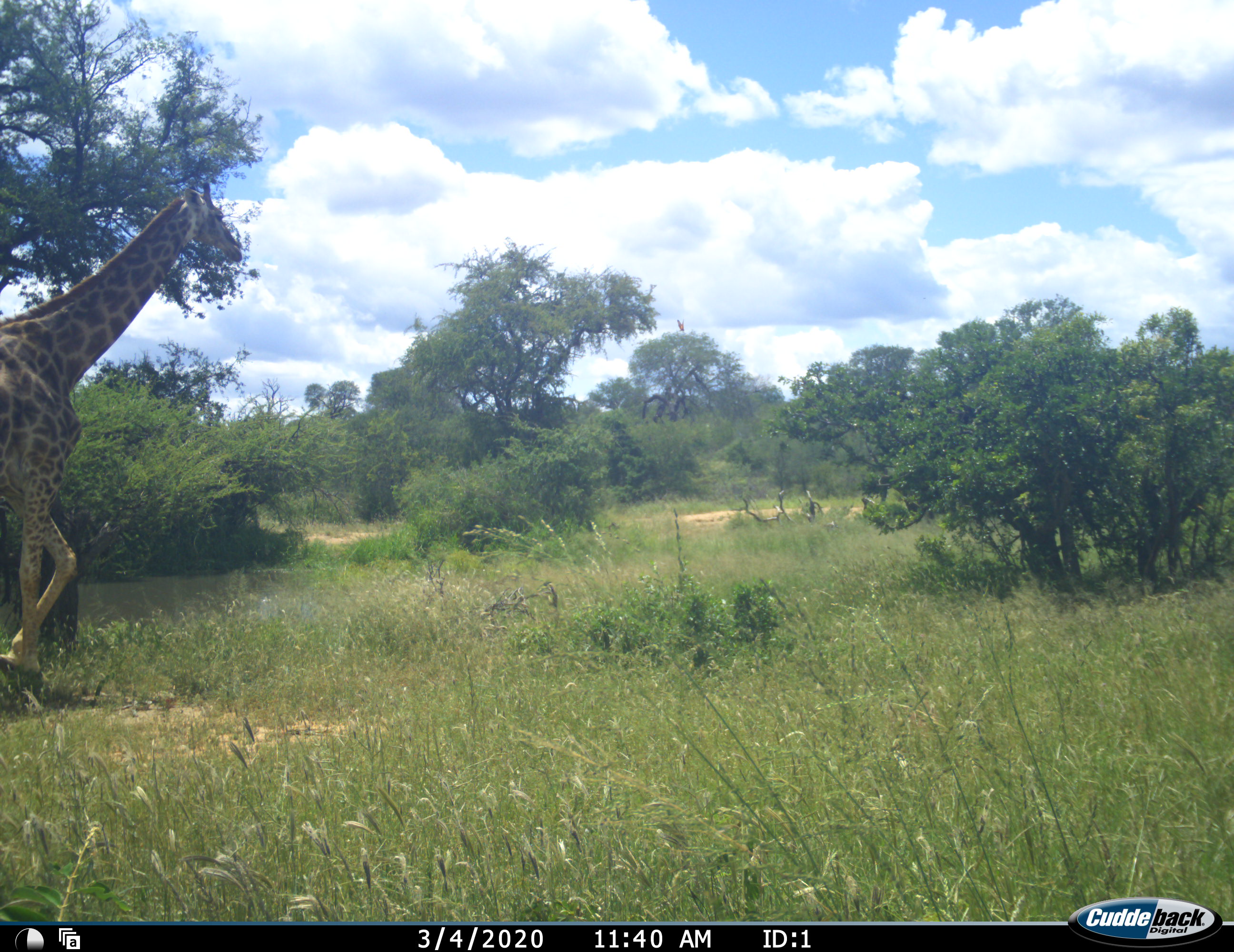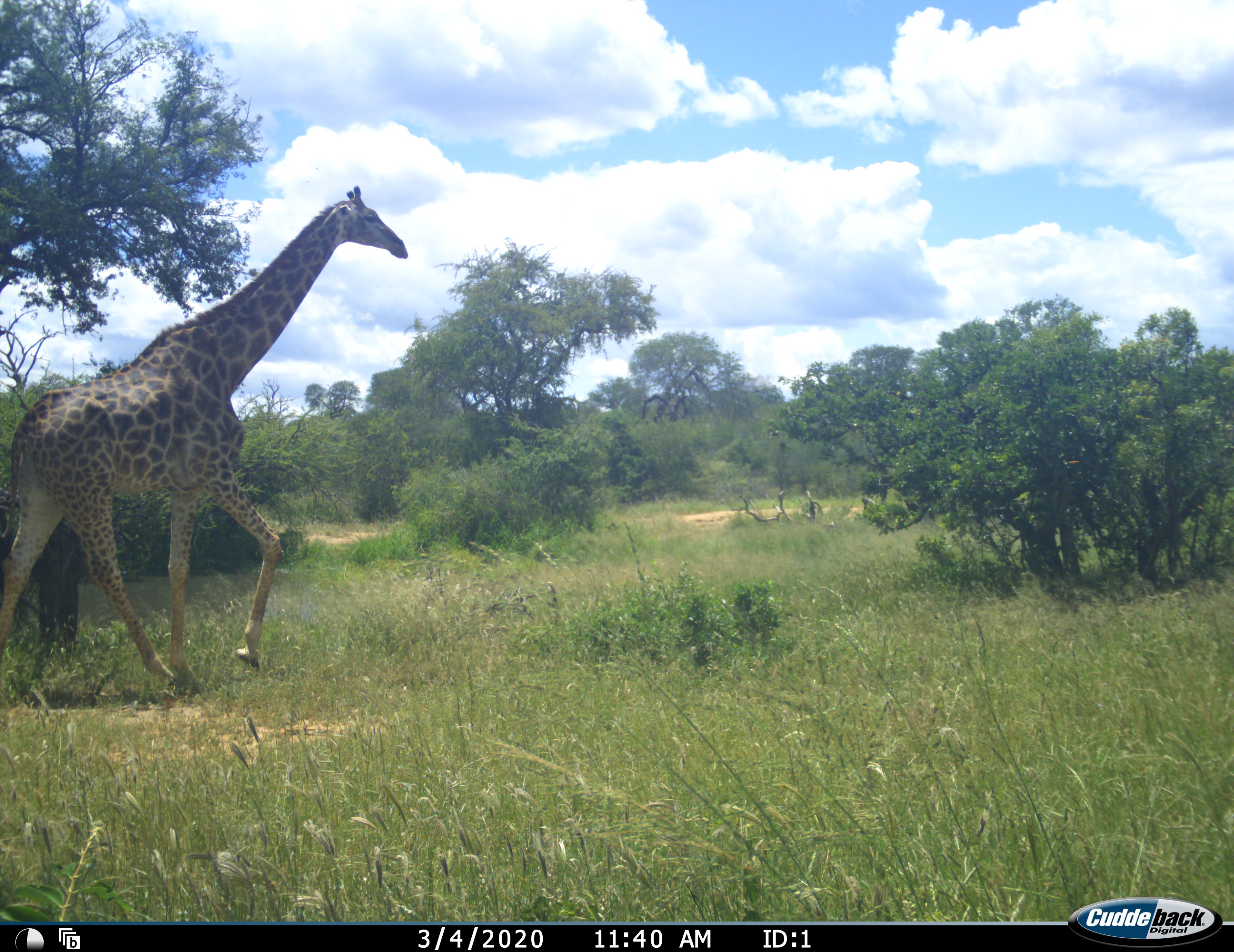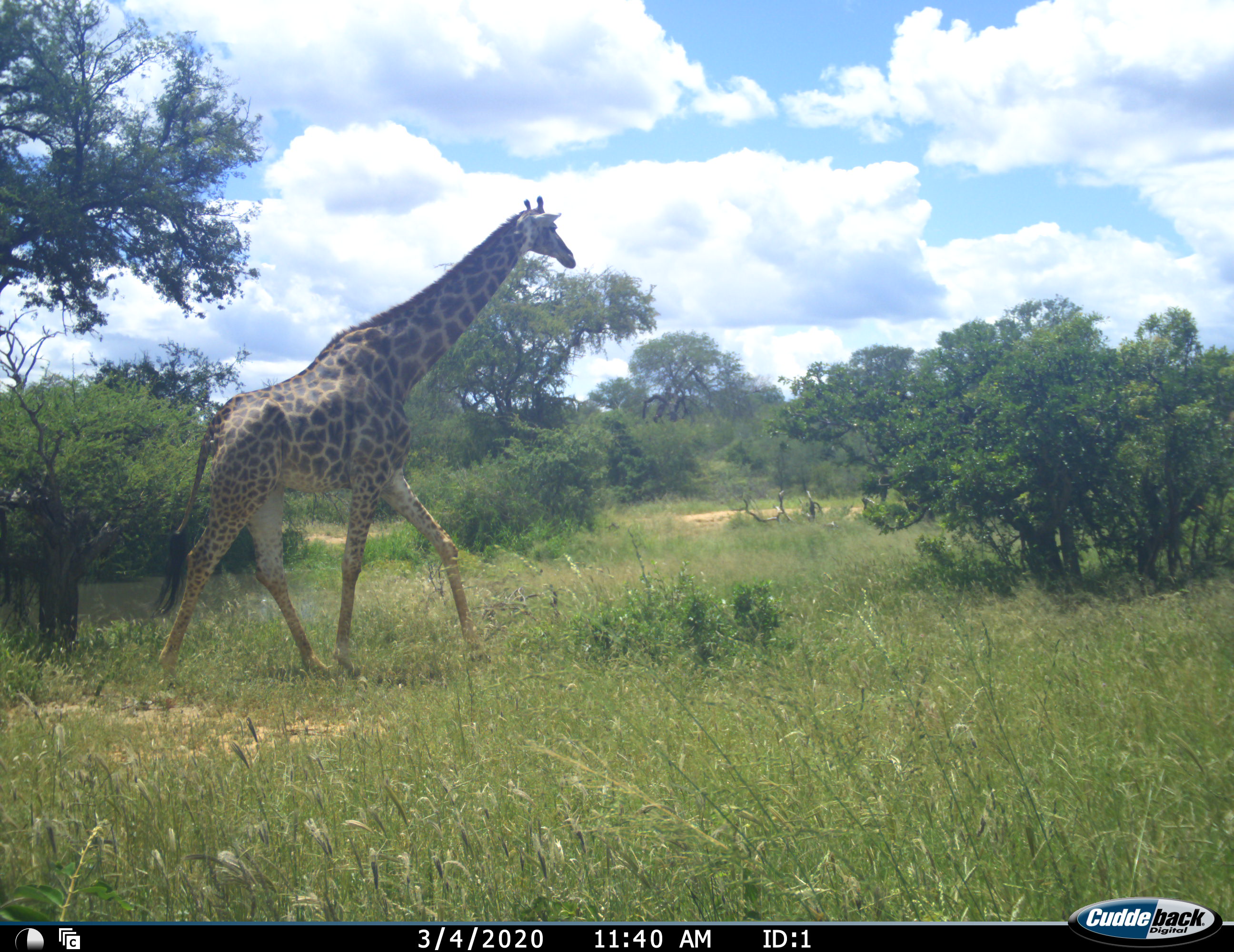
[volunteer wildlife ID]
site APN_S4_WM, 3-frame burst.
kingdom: Animalia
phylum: Chordata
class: Mammalia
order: Artiodactyla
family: Giraffidae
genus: Giraffa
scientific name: Giraffa camelopardalis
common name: giraffe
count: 1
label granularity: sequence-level